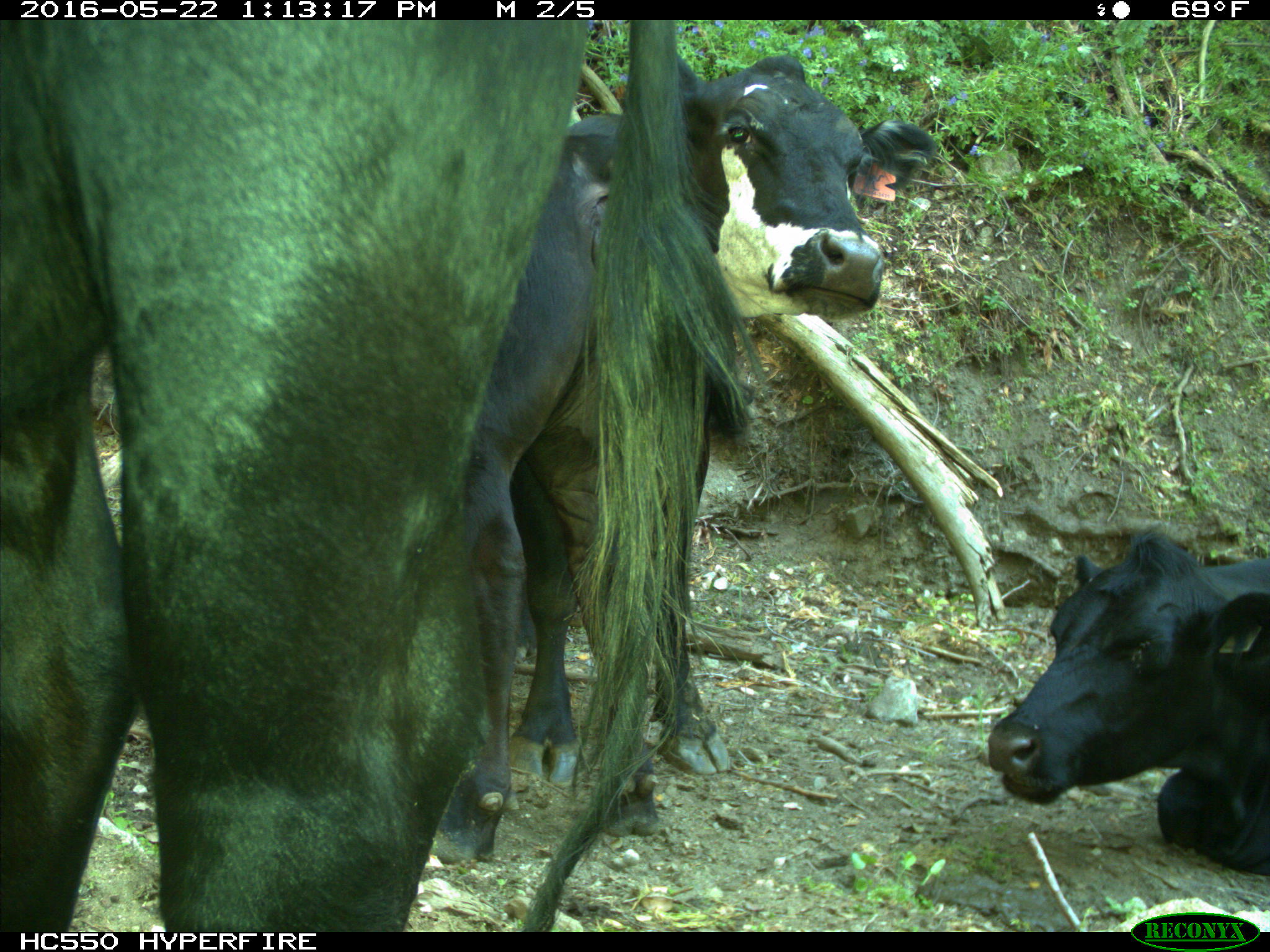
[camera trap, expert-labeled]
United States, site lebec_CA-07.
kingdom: Animalia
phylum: Chordata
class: Mammalia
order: Artiodactyla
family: Bovidae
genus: Bos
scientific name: Bos taurus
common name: domestic cow